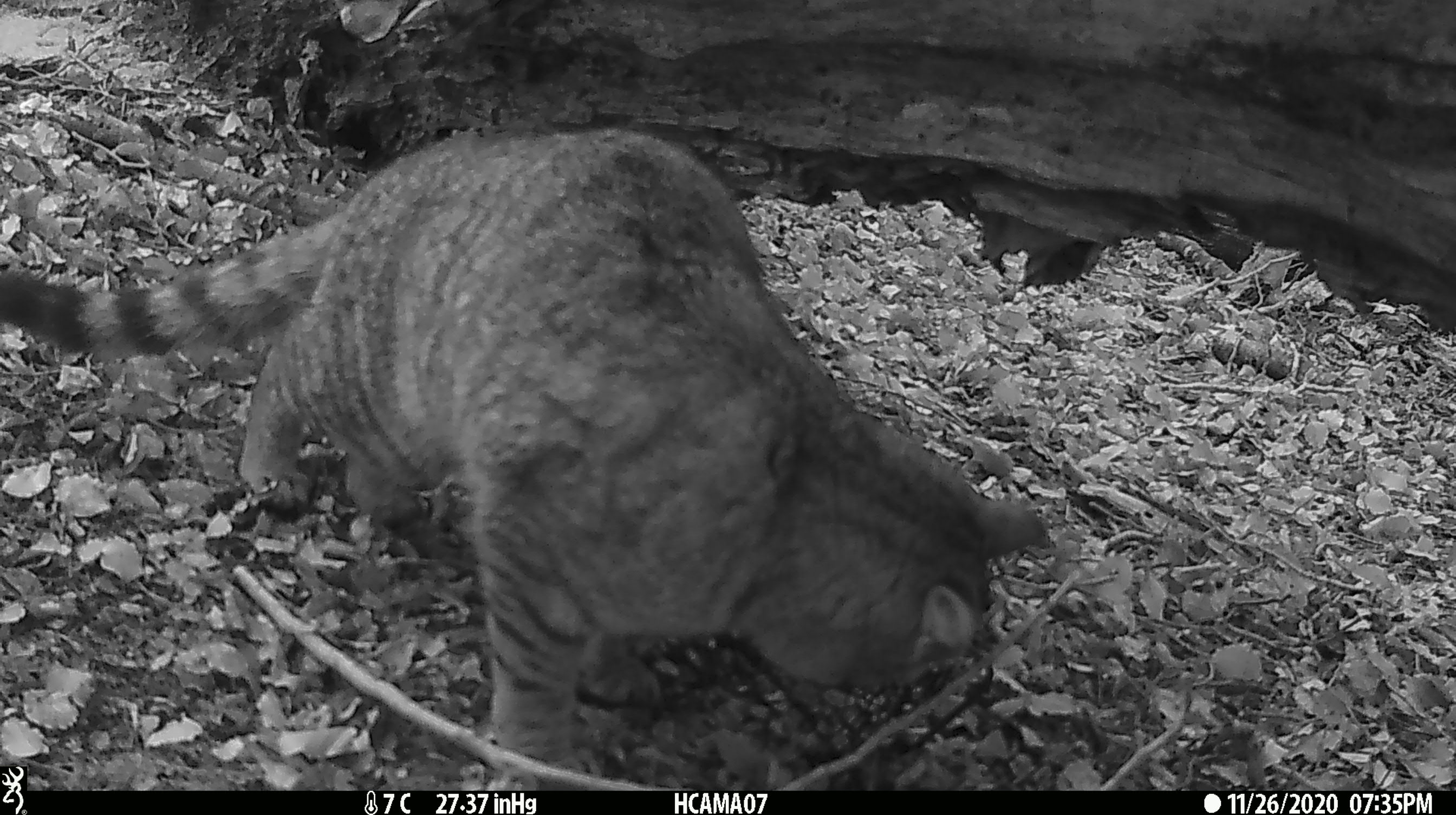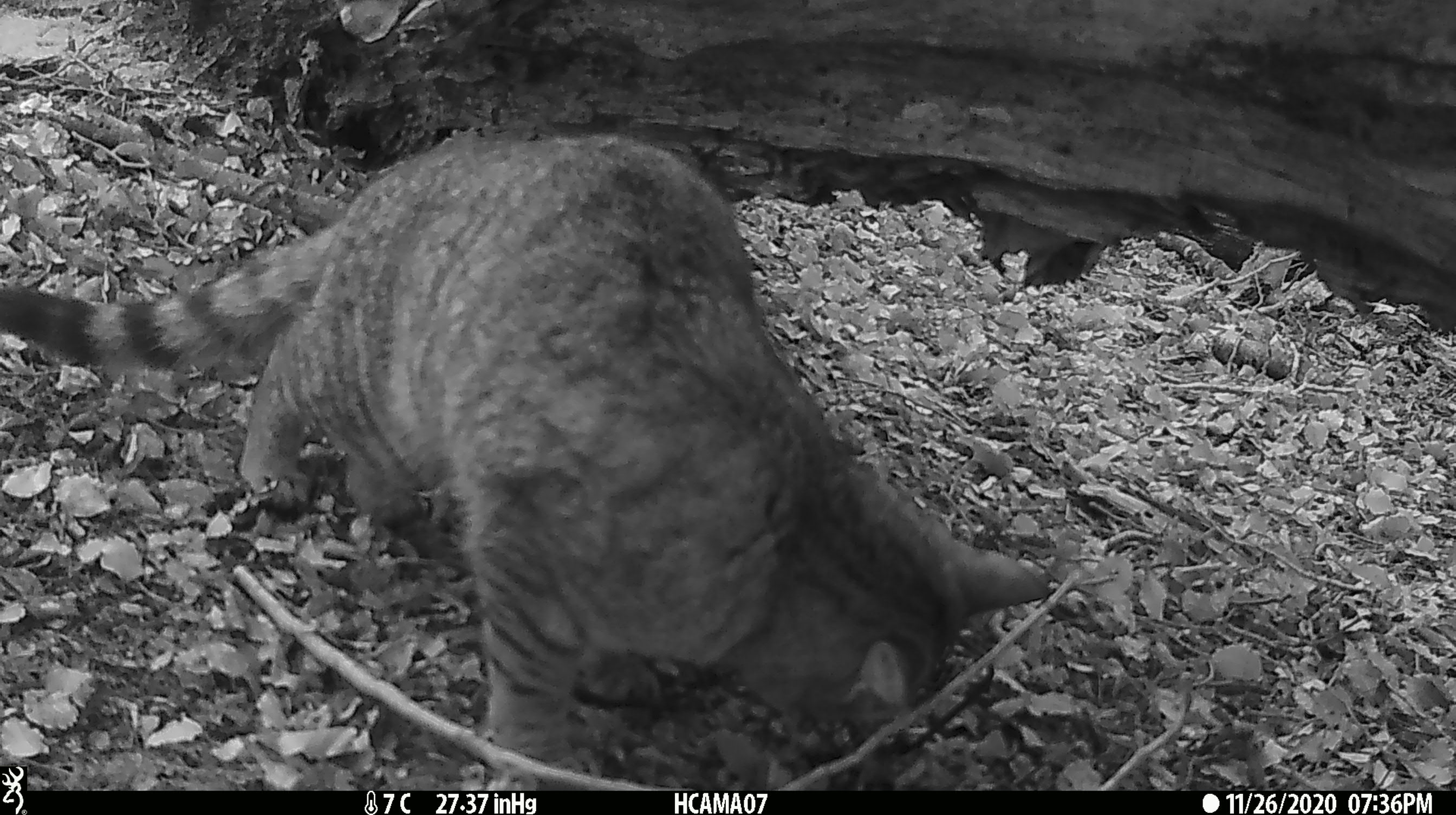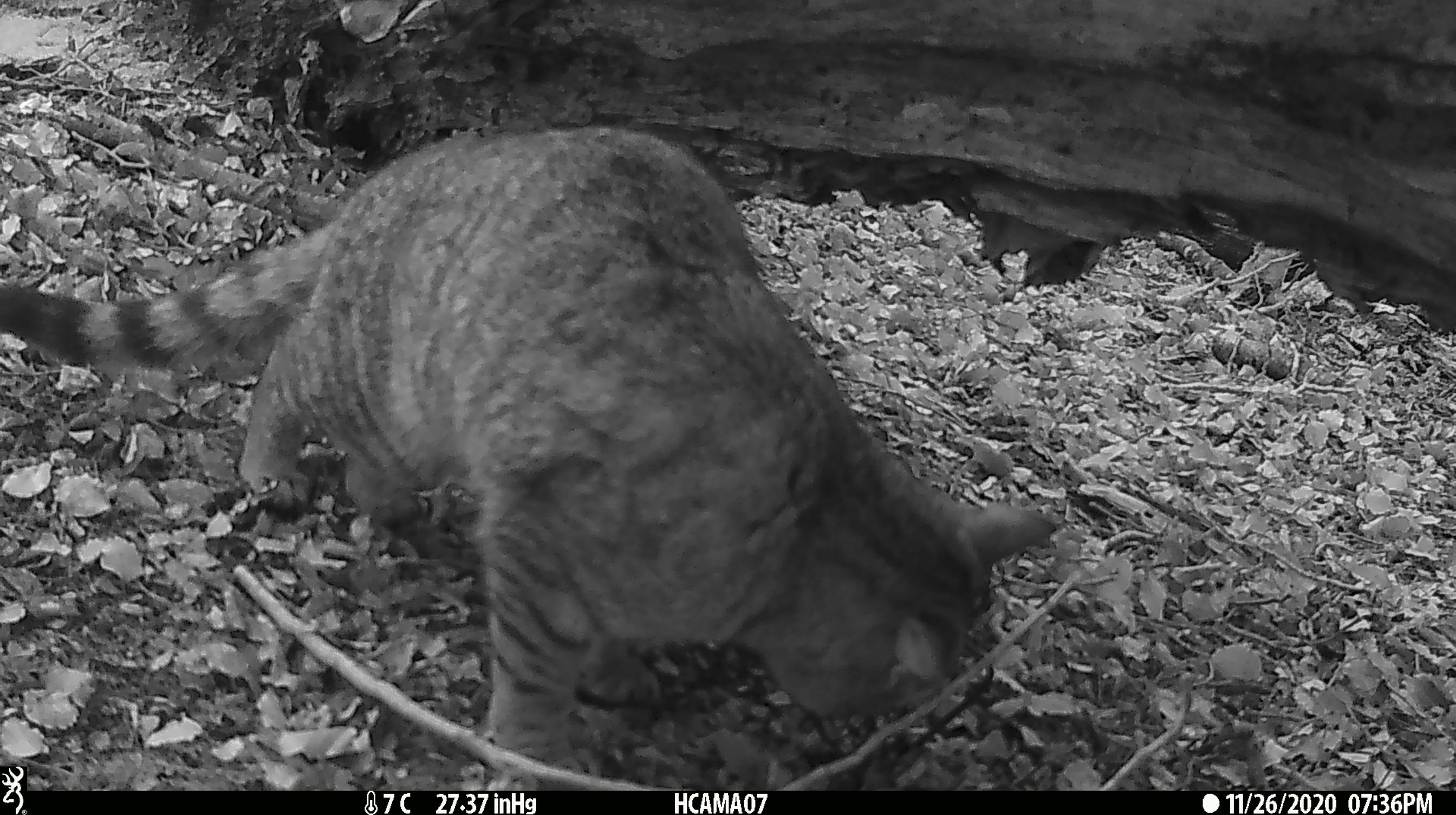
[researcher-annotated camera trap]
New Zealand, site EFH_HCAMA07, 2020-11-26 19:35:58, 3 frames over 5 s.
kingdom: Animalia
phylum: Chordata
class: Mammalia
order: Carnivora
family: Felidae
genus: Felis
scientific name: Felis catus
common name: domestic cat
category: cat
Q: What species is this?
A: Cat (domestic cat) (Felis catus).